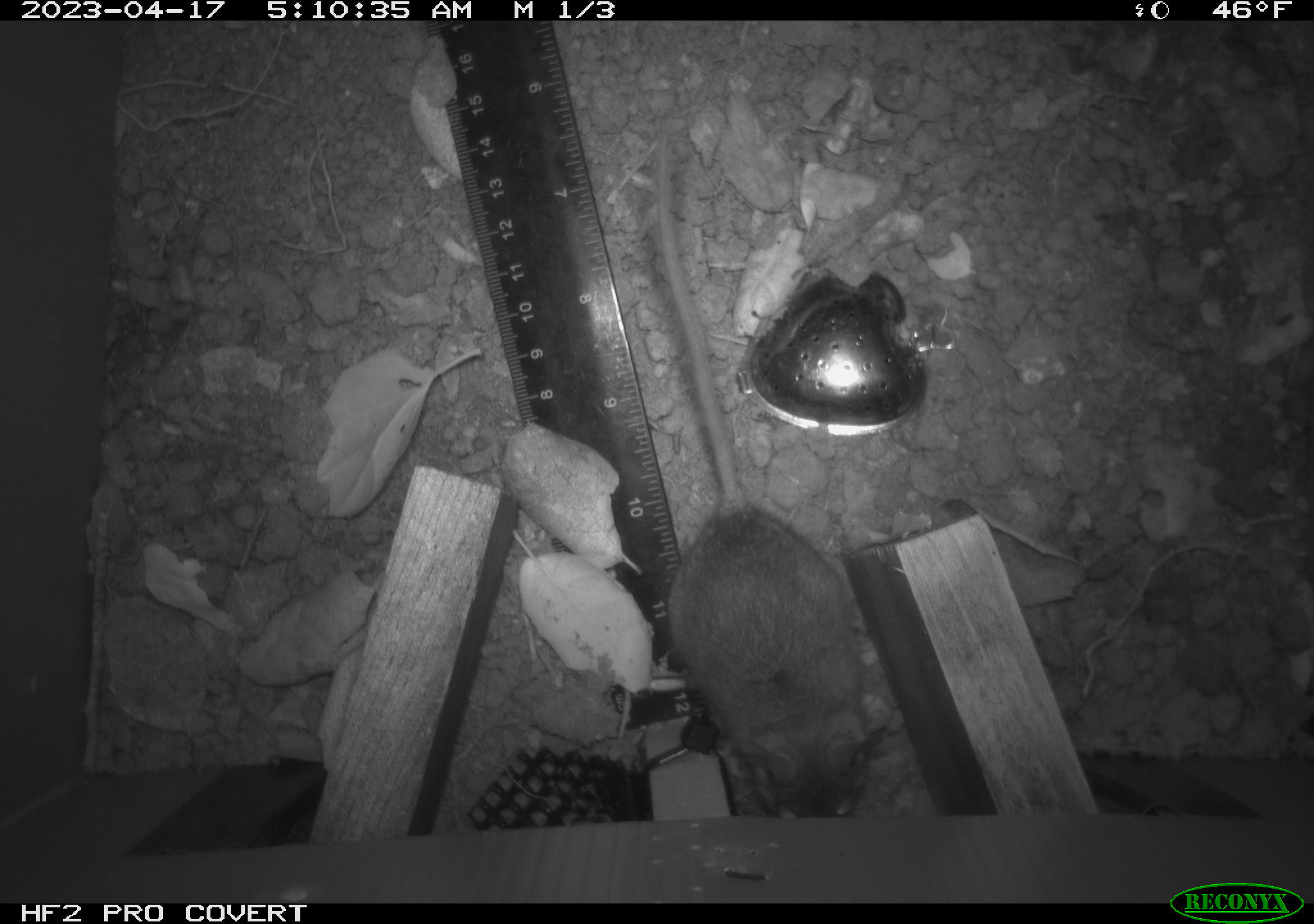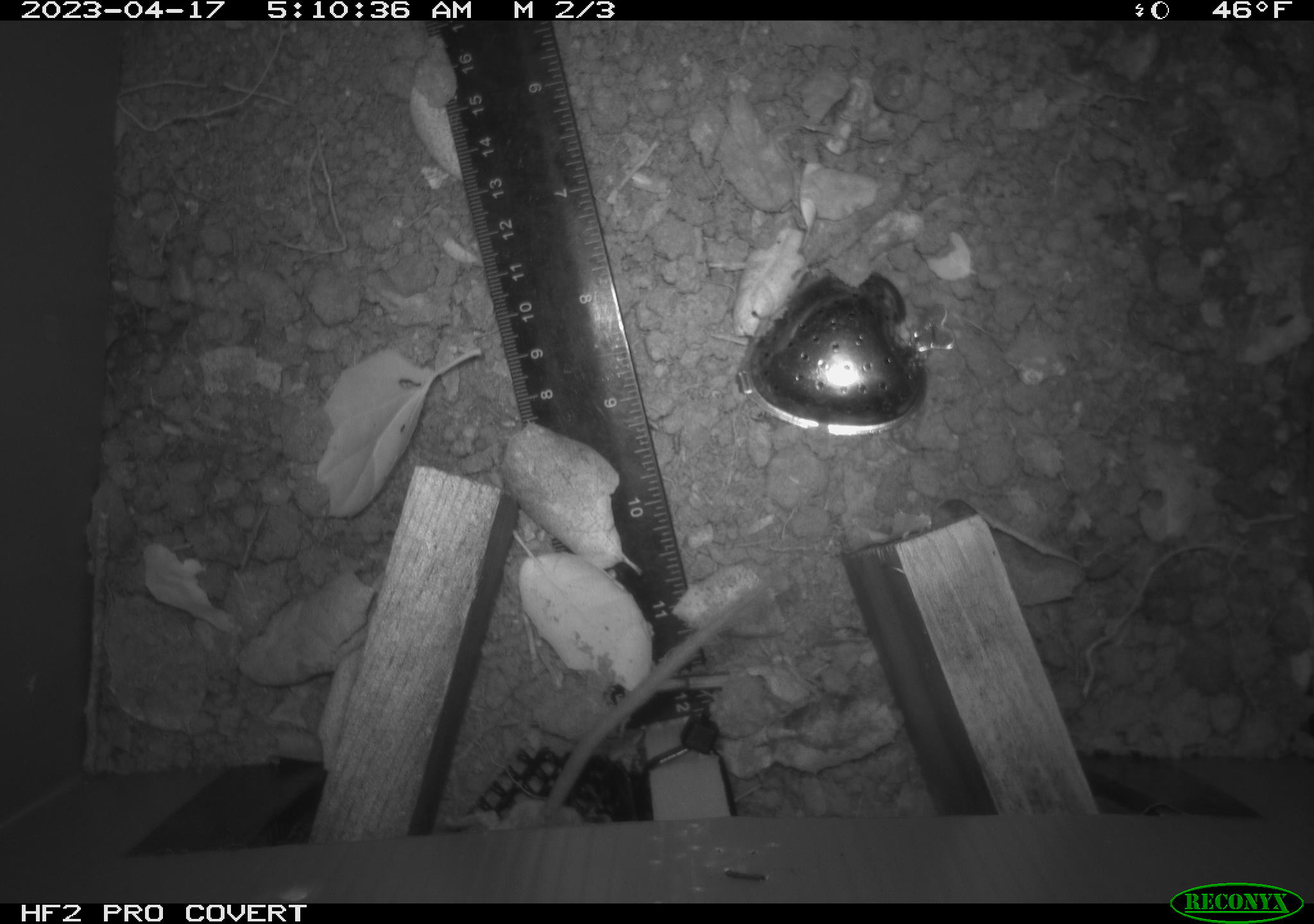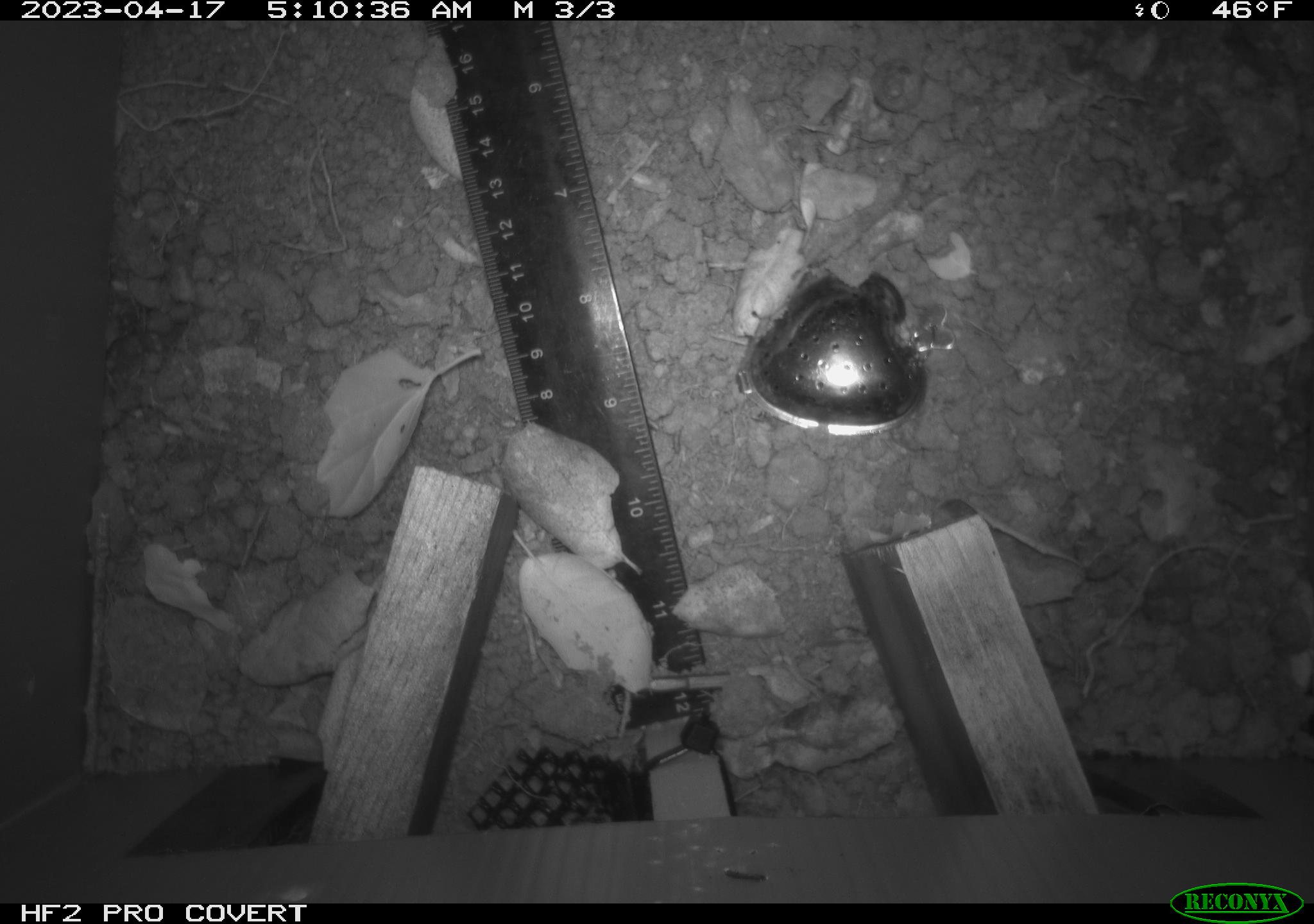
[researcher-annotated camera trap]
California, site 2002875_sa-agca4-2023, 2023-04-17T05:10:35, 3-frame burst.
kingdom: Animalia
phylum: Chordata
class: Mammalia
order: Rodentia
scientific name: Rodentia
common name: mouse species